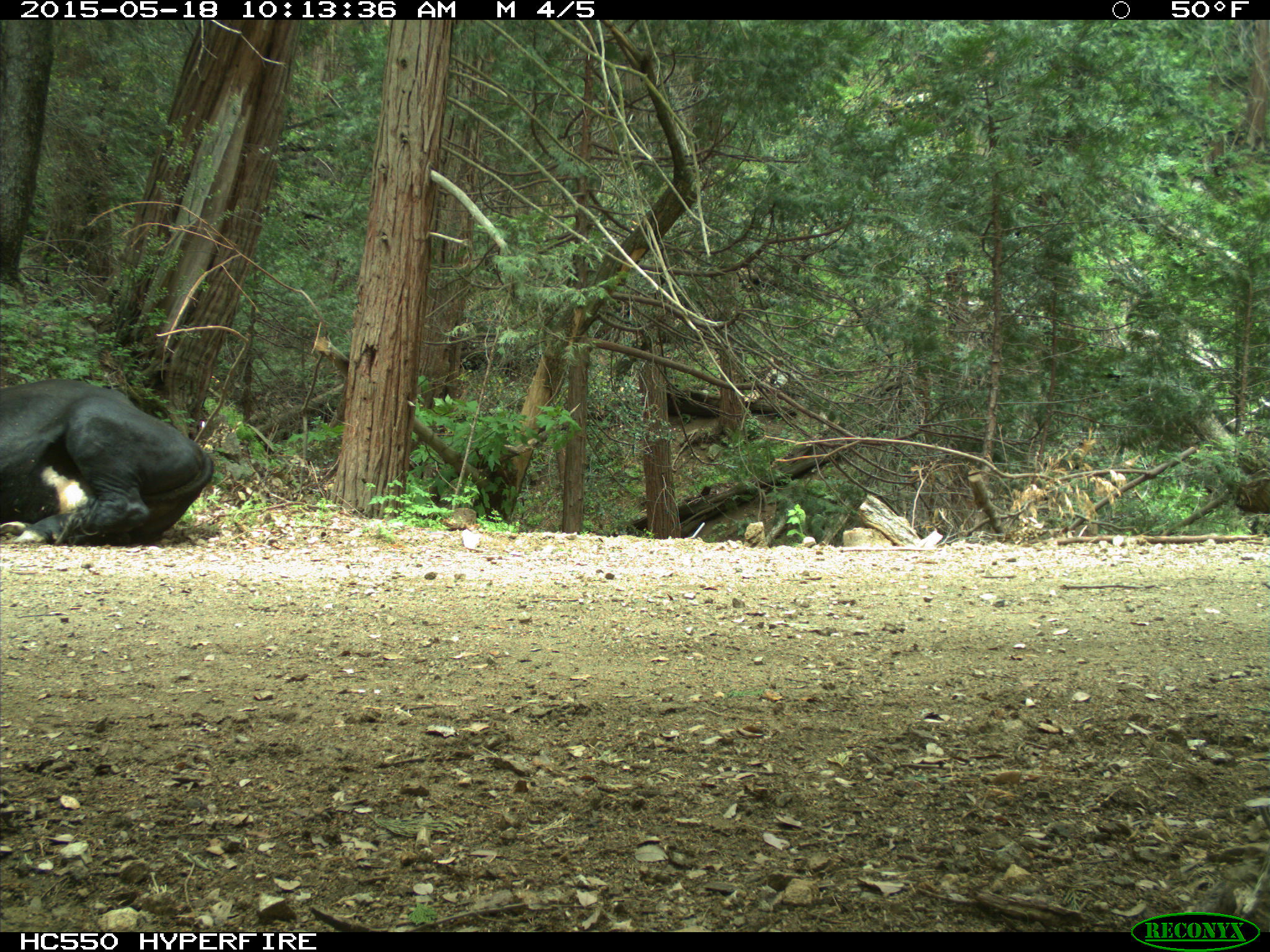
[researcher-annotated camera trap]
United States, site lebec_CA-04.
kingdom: Animalia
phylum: Chordata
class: Mammalia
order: Artiodactyla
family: Bovidae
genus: Bos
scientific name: Bos taurus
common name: domestic cow